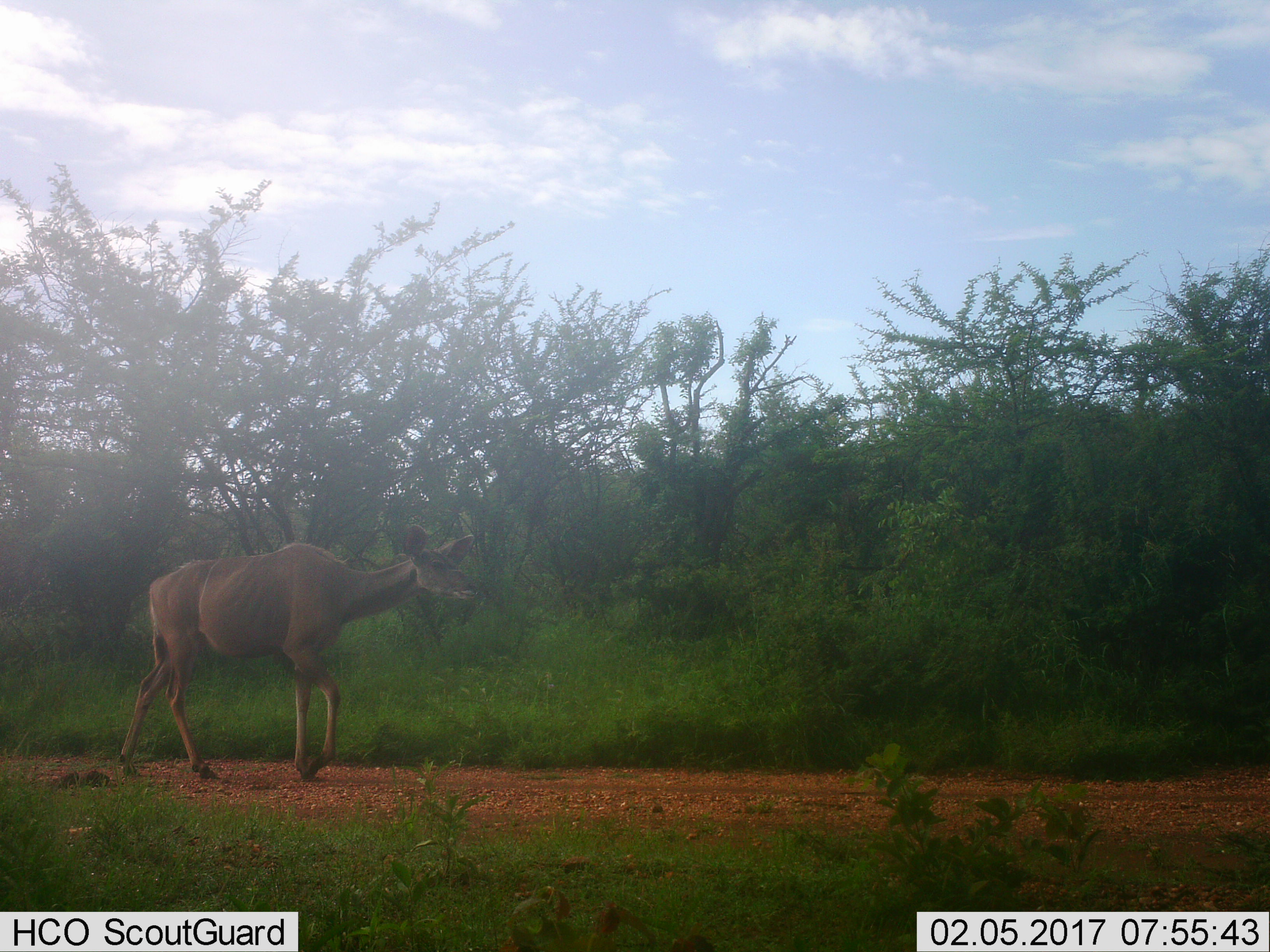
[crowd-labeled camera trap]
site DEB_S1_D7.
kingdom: Animalia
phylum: Chordata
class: Mammalia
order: Artiodactyla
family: Bovidae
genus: Tragelaphus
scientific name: Tragelaphus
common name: kudu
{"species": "kudu (Tragelaphus)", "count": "1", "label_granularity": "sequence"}